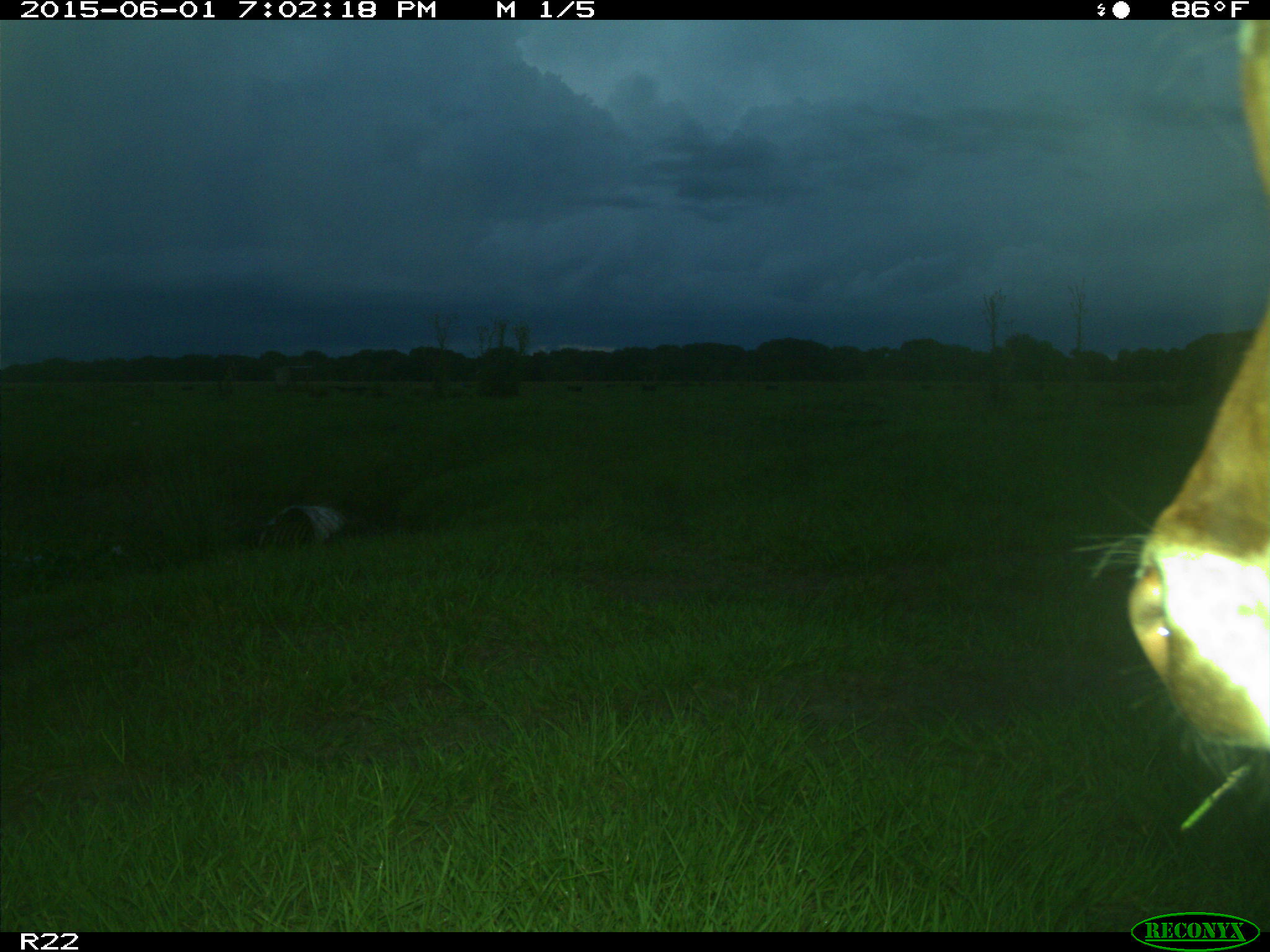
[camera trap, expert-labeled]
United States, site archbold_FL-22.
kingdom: Animalia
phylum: Chordata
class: Mammalia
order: Artiodactyla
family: Bovidae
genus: Bos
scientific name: Bos taurus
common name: domestic cow